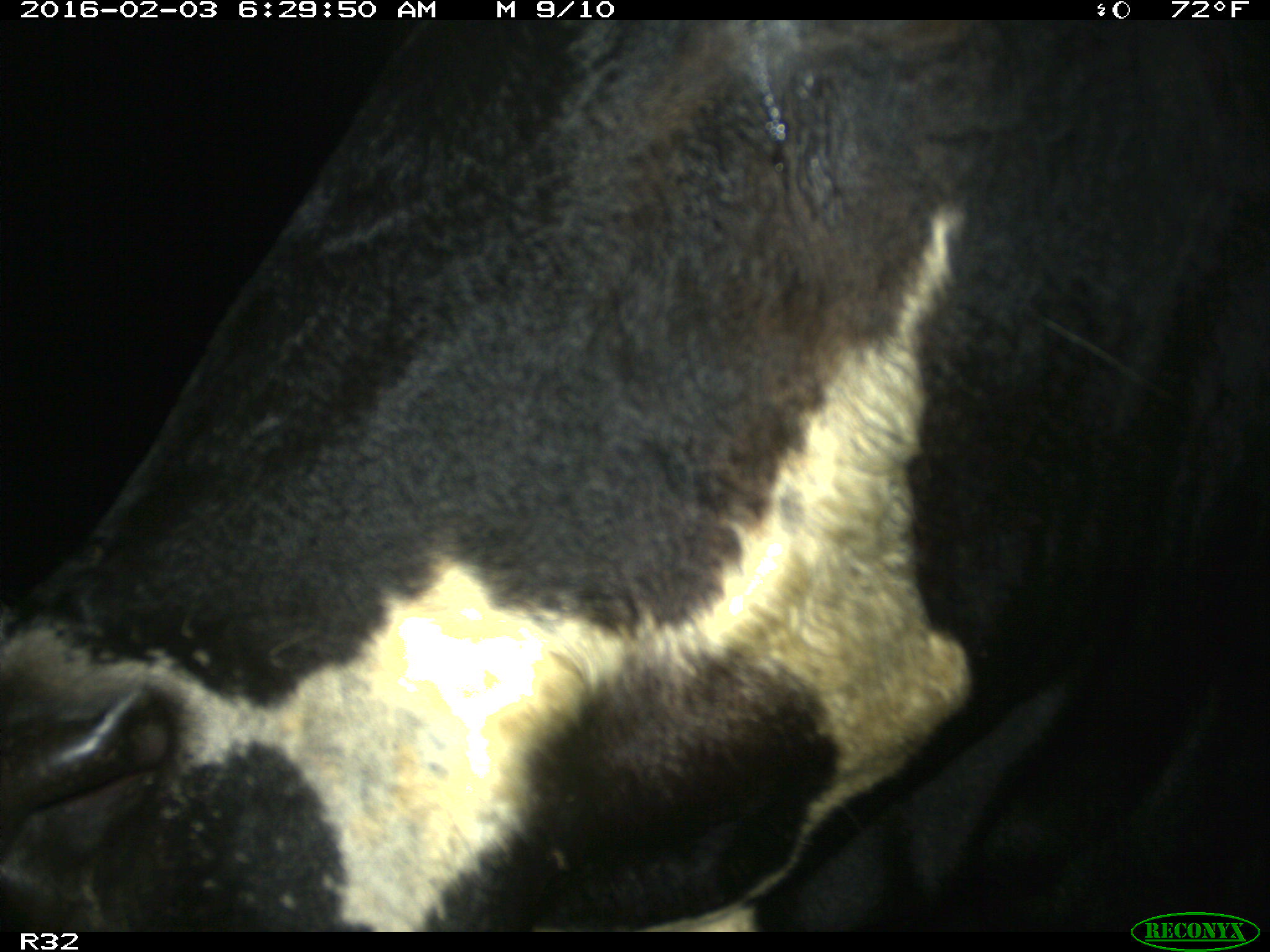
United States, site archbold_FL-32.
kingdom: Animalia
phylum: Chordata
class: Mammalia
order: Artiodactyla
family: Bovidae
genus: Bos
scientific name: Bos taurus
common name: domestic cow